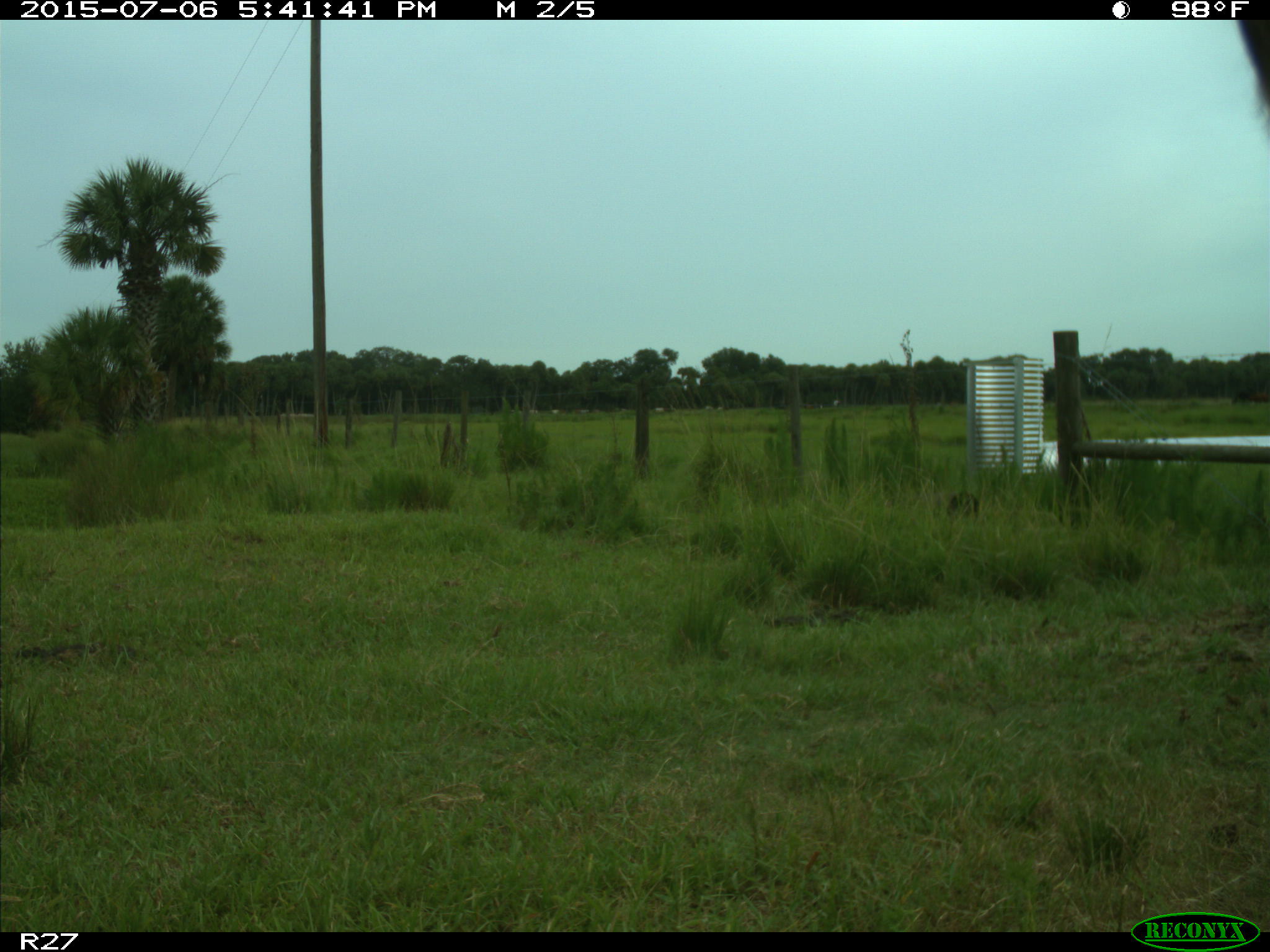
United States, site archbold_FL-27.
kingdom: Animalia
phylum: Chordata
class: Mammalia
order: Artiodactyla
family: Bovidae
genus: Bos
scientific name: Bos taurus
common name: domestic cow